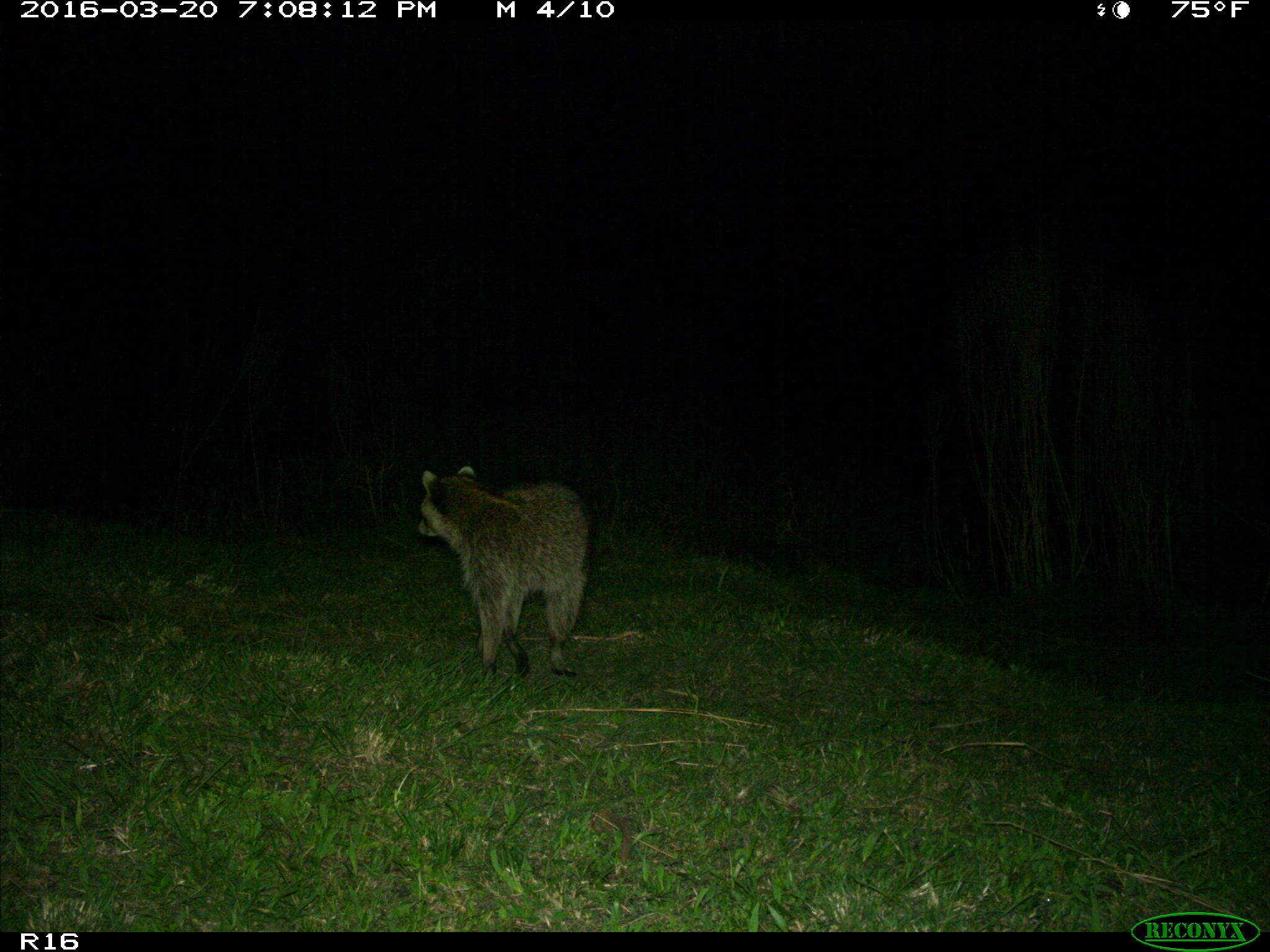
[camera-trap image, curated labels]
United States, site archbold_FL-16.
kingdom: Animalia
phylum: Chordata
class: Mammalia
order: Carnivora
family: Procyonidae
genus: Procyon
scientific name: Procyon lotor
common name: common raccoon